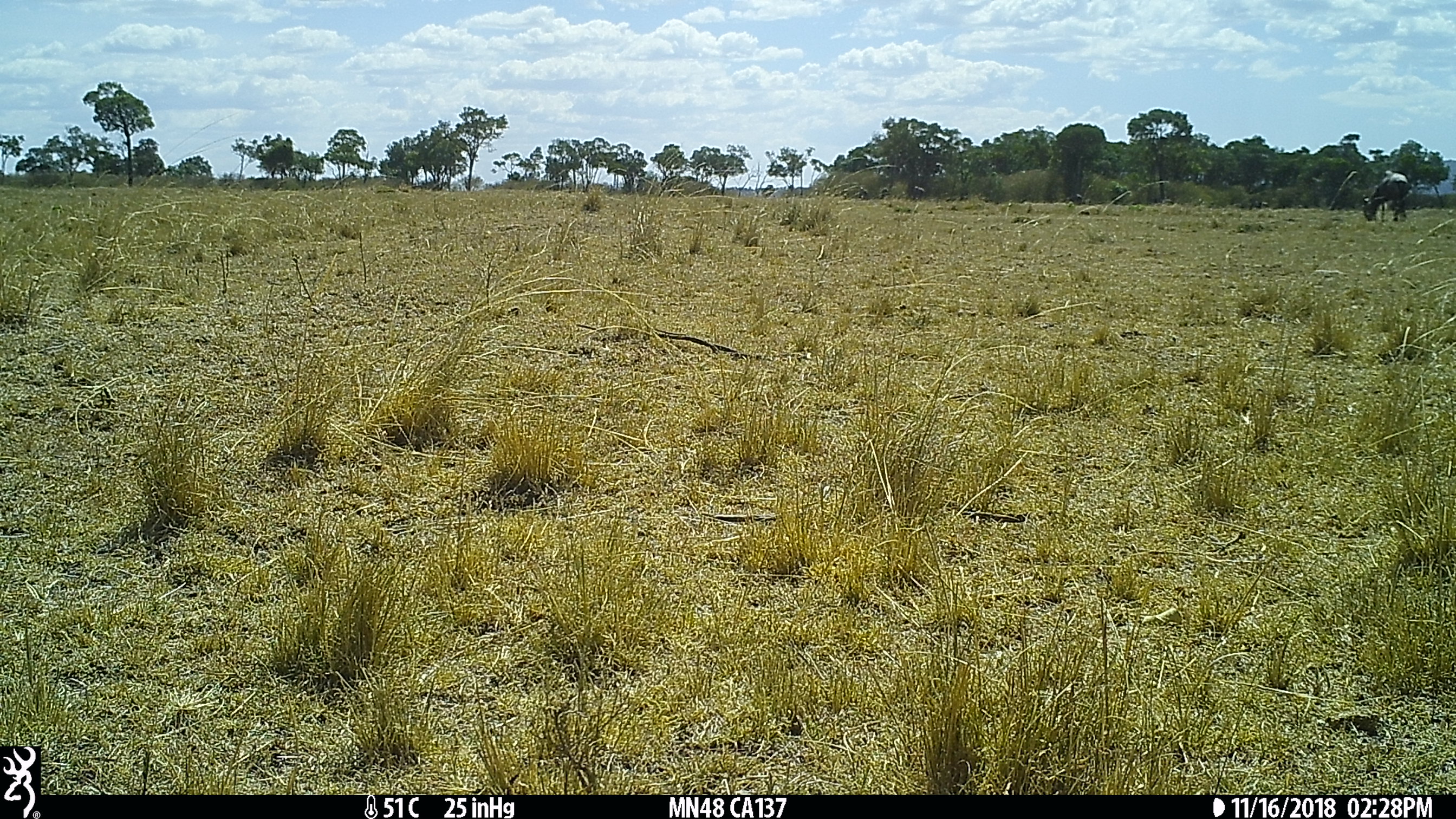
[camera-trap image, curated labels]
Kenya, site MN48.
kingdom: Animalia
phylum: Chordata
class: Mammalia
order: Artiodactyla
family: Bovidae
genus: Connochaetes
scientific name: Connochaetes taurinus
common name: blue wildebeest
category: wildebeest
Wildebeest (blue wildebeest) (Connochaetes taurinus).